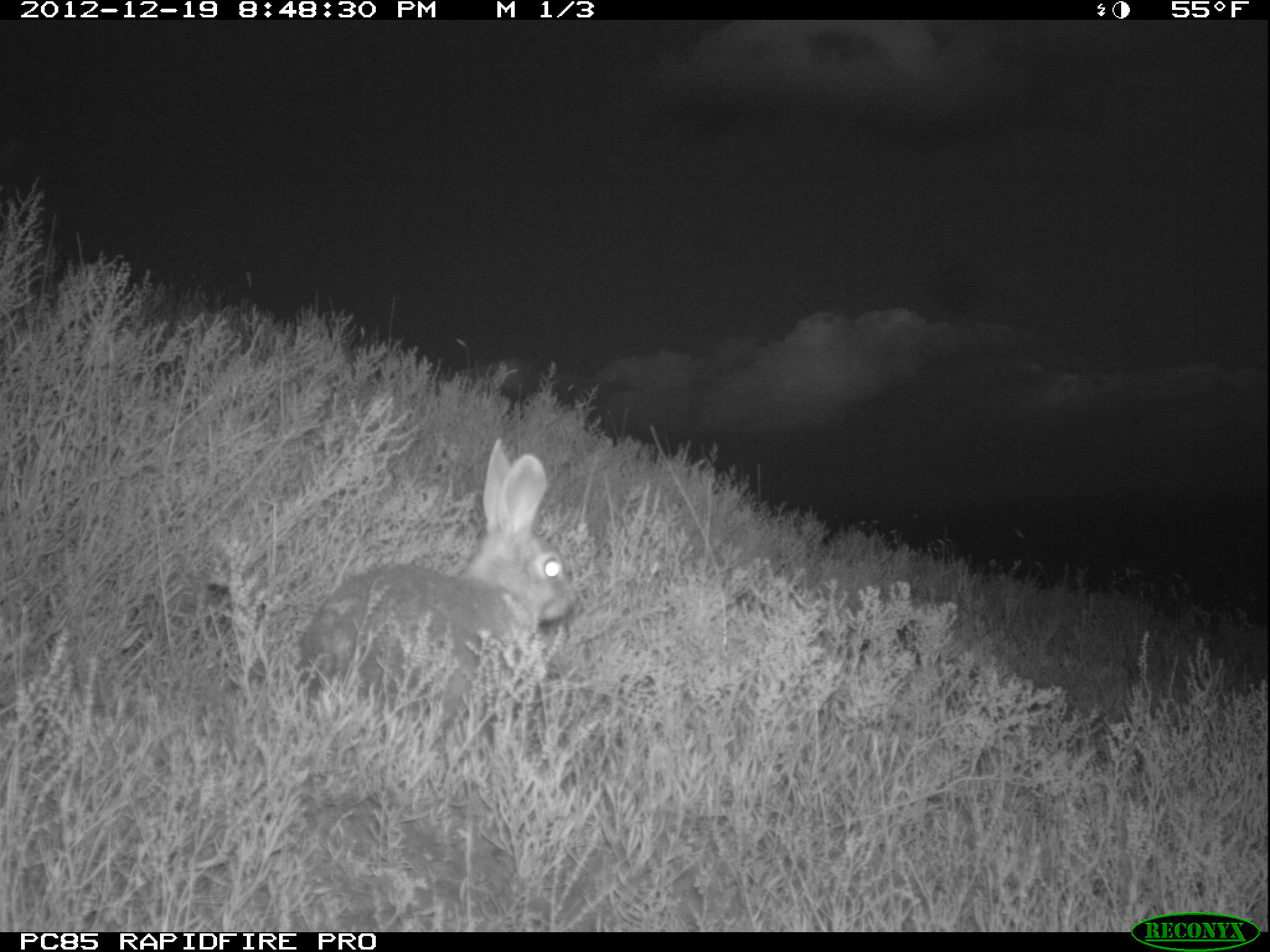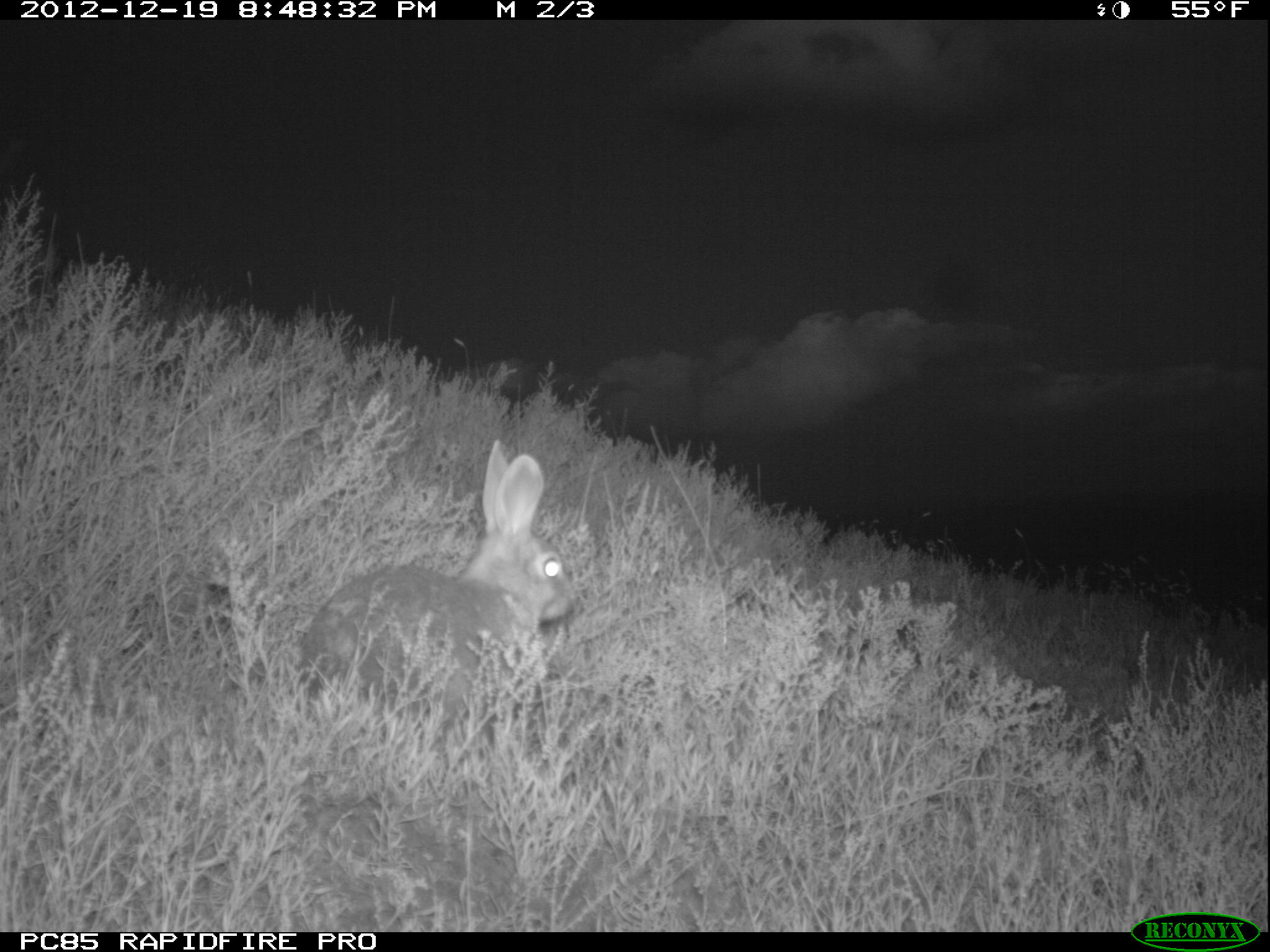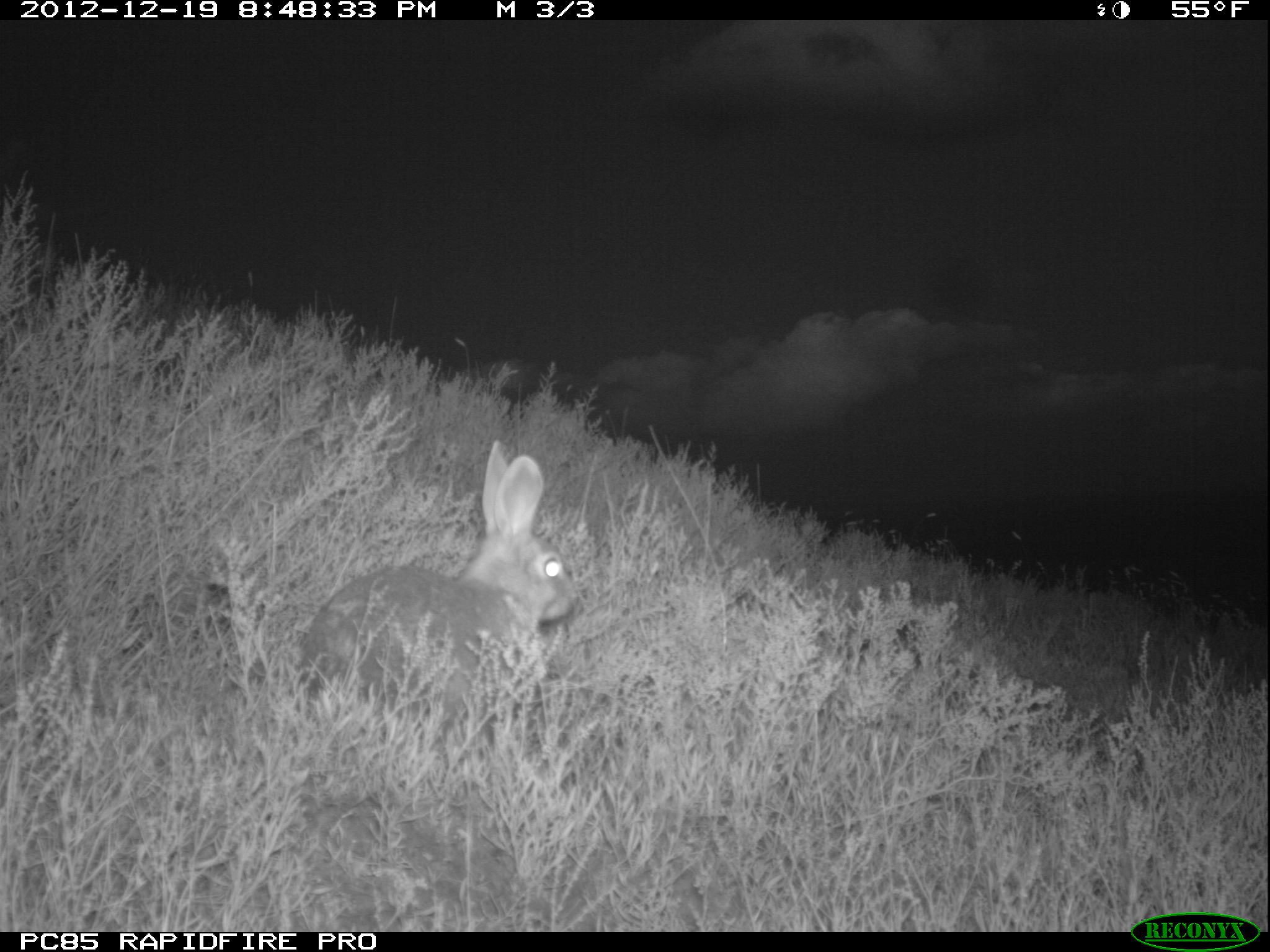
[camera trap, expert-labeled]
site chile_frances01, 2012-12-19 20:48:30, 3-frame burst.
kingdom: Animalia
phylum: Chordata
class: Mammalia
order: Lagomorpha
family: Leporidae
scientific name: Leporidae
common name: rabbits and hares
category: rabbit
Rabbit (rabbits and hares) (Leporidae).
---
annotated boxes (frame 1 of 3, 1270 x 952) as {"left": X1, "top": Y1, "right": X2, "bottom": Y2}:
rabbit: {"left": 293, "top": 439, "right": 572, "bottom": 754}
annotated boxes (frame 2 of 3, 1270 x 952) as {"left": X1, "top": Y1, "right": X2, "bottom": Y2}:
rabbit: {"left": 293, "top": 442, "right": 574, "bottom": 746}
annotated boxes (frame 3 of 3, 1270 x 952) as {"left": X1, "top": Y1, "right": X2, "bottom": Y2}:
rabbit: {"left": 296, "top": 442, "right": 574, "bottom": 754}